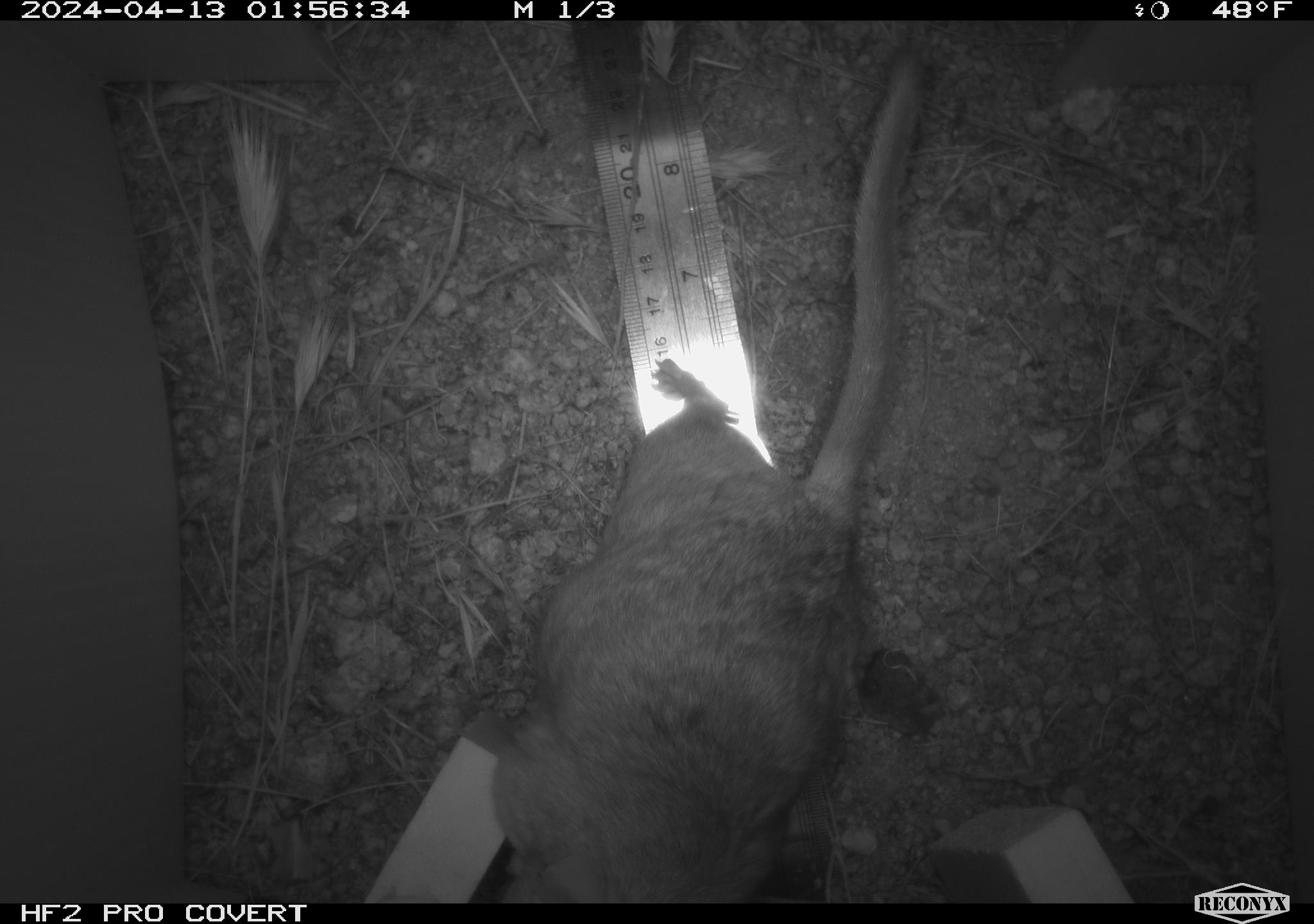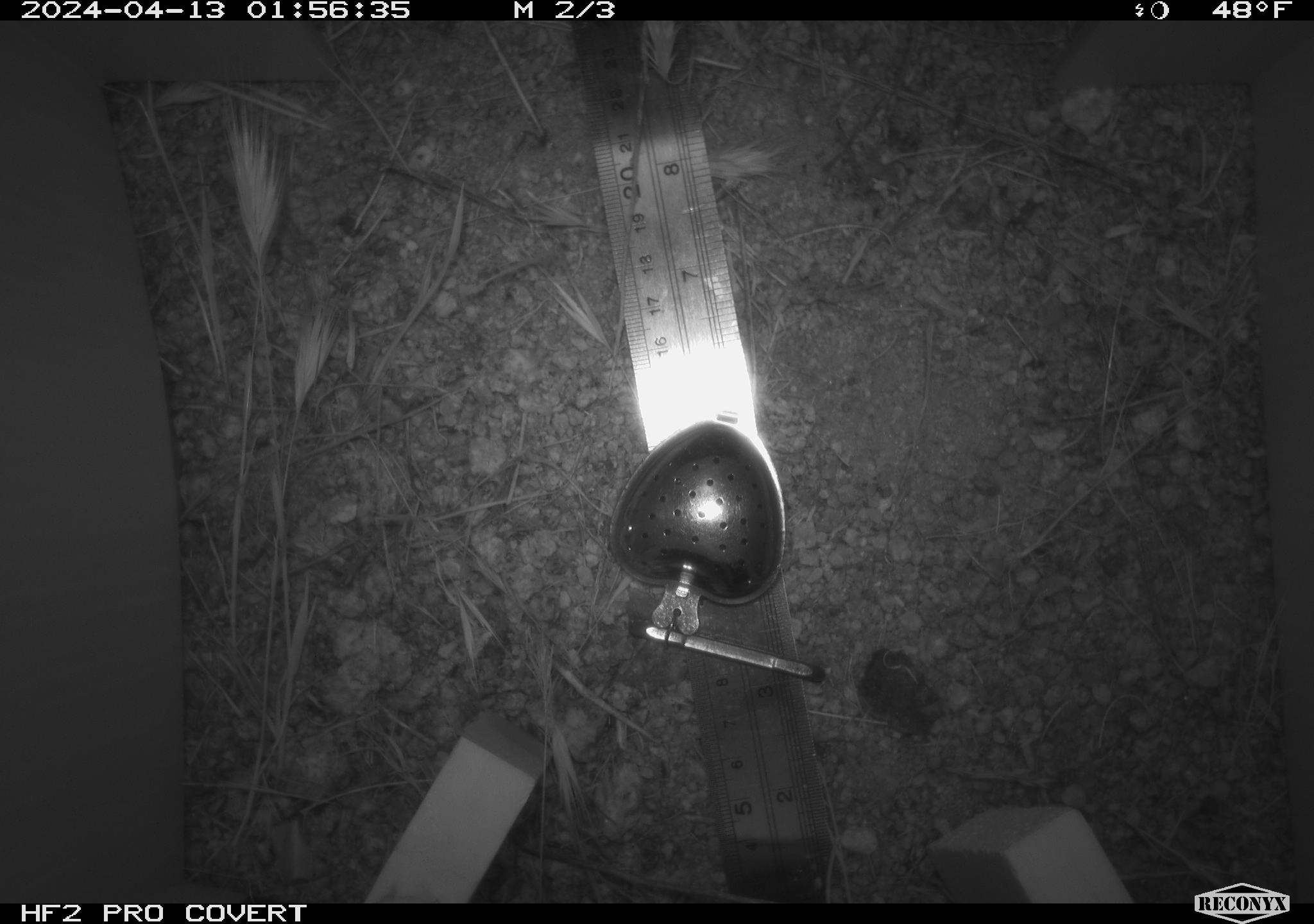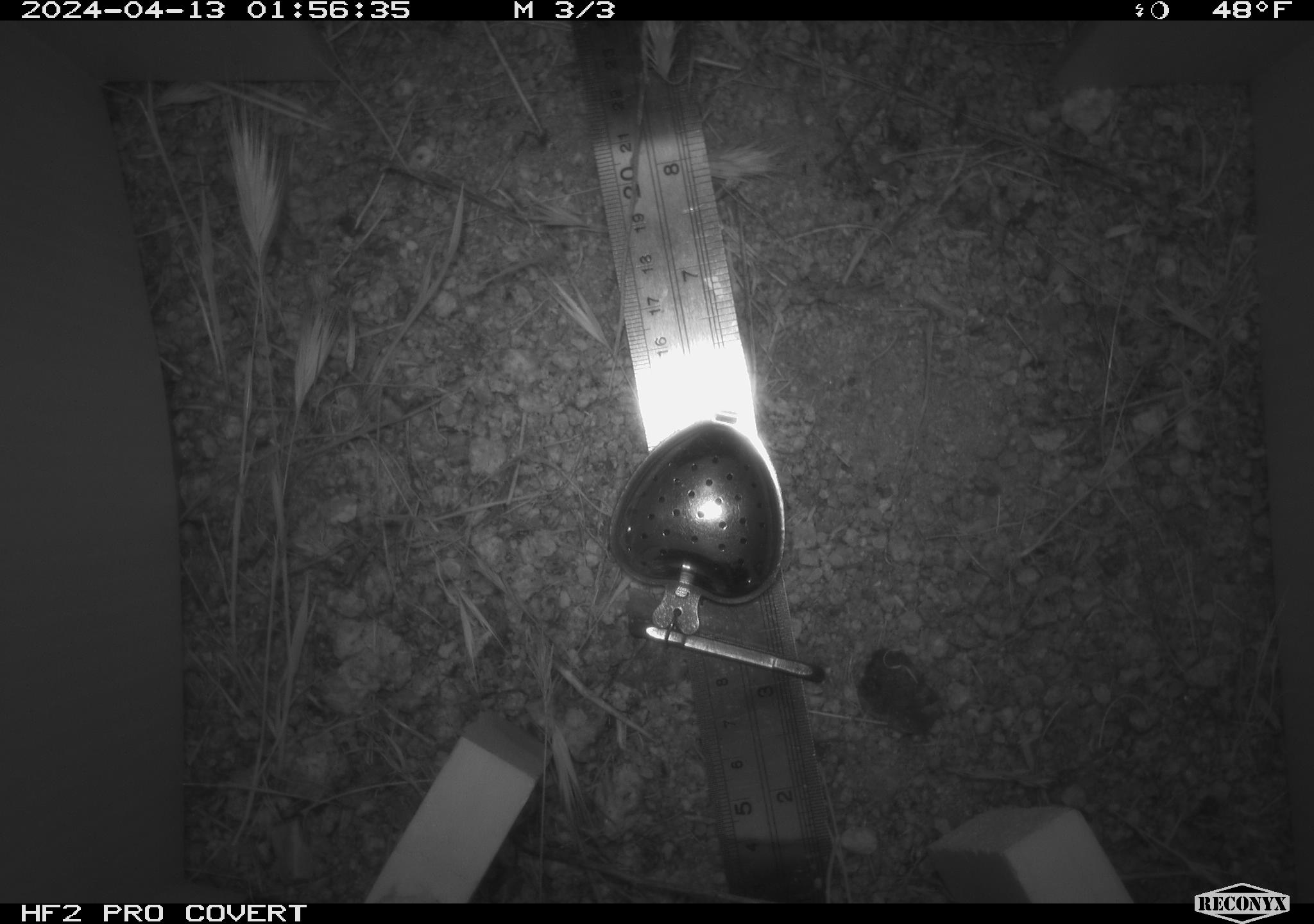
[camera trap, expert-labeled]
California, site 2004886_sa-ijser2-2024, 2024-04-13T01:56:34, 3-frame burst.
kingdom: Animalia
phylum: Chordata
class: Mammalia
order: Rodentia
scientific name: Rodentia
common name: woodrat or rat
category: woodrat or rat species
Woodrat or rat species (woodrat or rat) (Rodentia).